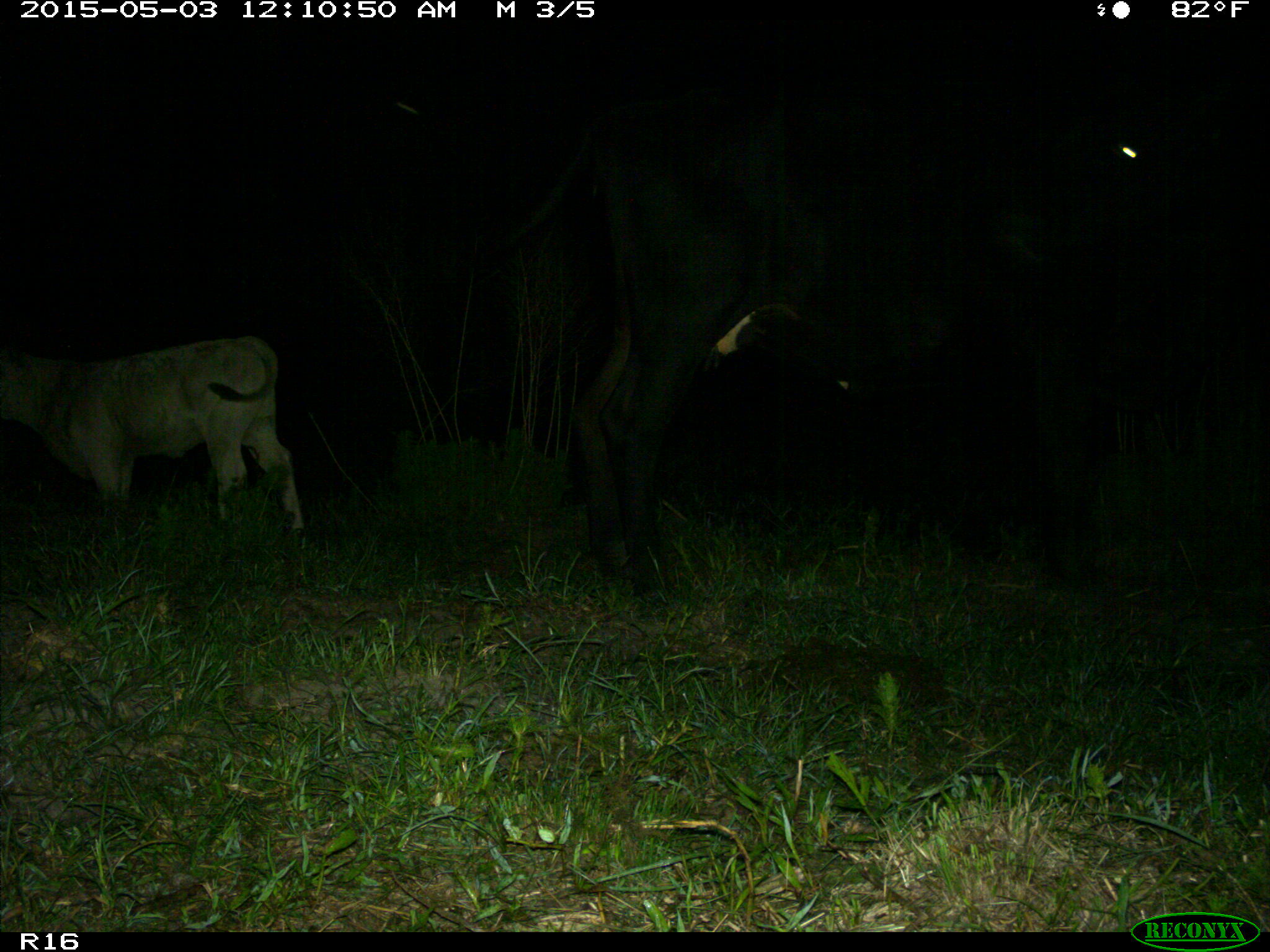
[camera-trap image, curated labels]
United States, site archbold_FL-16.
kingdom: Animalia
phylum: Chordata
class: Mammalia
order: Artiodactyla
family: Bovidae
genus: Bos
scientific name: Bos taurus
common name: domestic cow